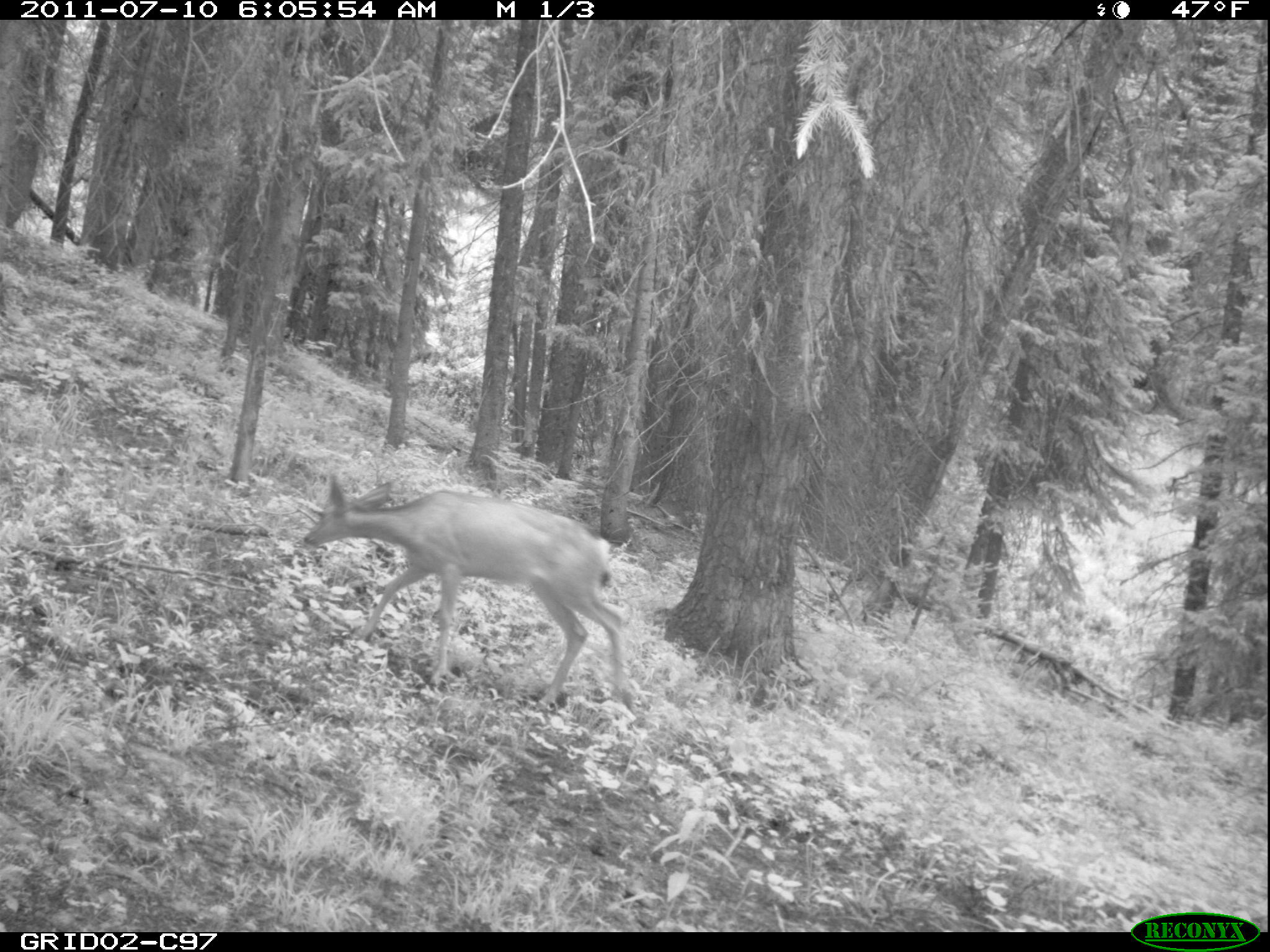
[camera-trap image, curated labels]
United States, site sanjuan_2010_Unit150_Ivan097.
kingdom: Animalia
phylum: Chordata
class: Mammalia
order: Artiodactyla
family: Cervidae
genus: Odocoileus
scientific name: Odocoileus hemionus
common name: mule deer